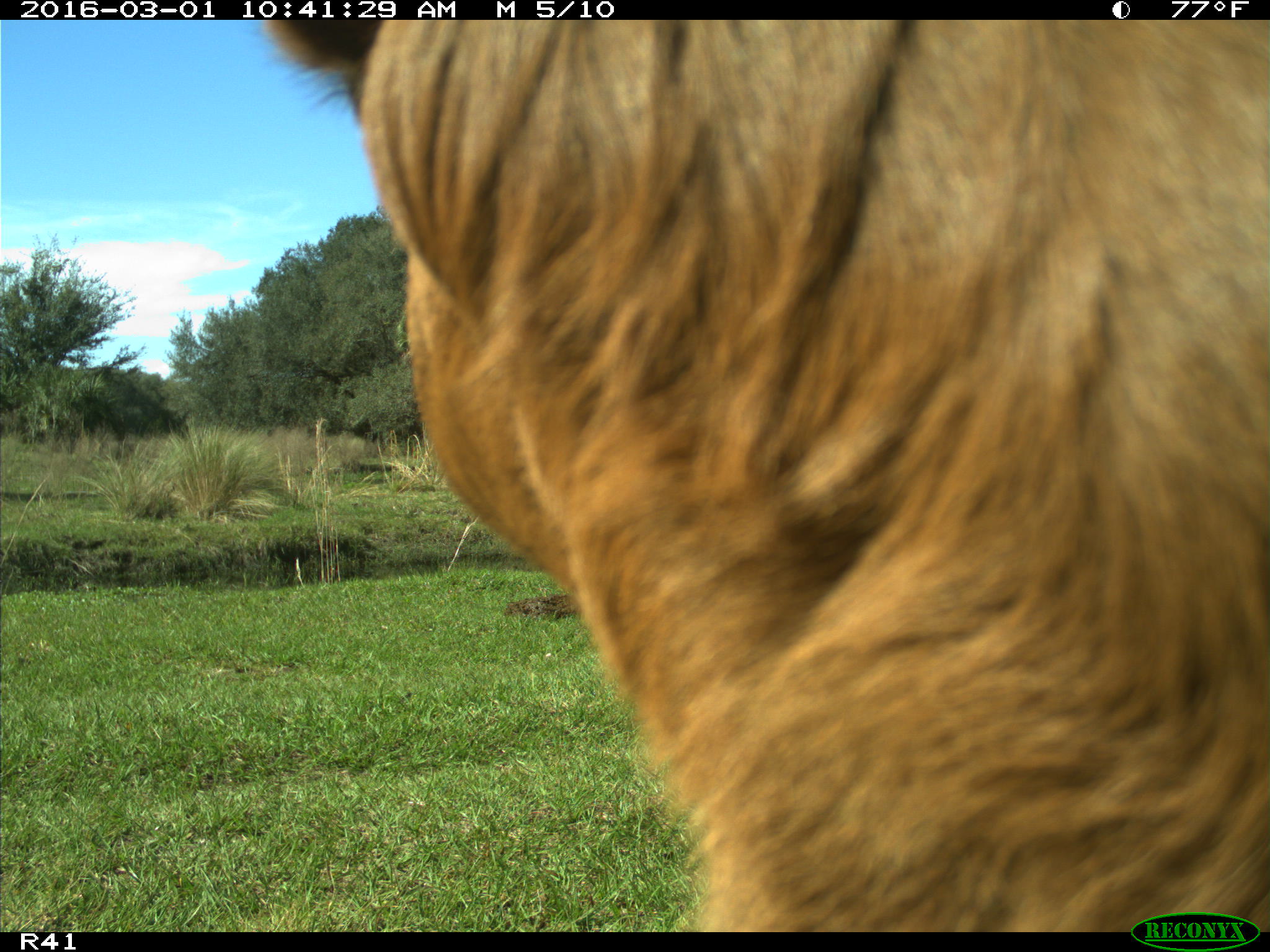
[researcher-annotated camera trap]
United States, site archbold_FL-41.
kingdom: Animalia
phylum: Chordata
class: Mammalia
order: Artiodactyla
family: Bovidae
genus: Bos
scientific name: Bos taurus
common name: domestic cow